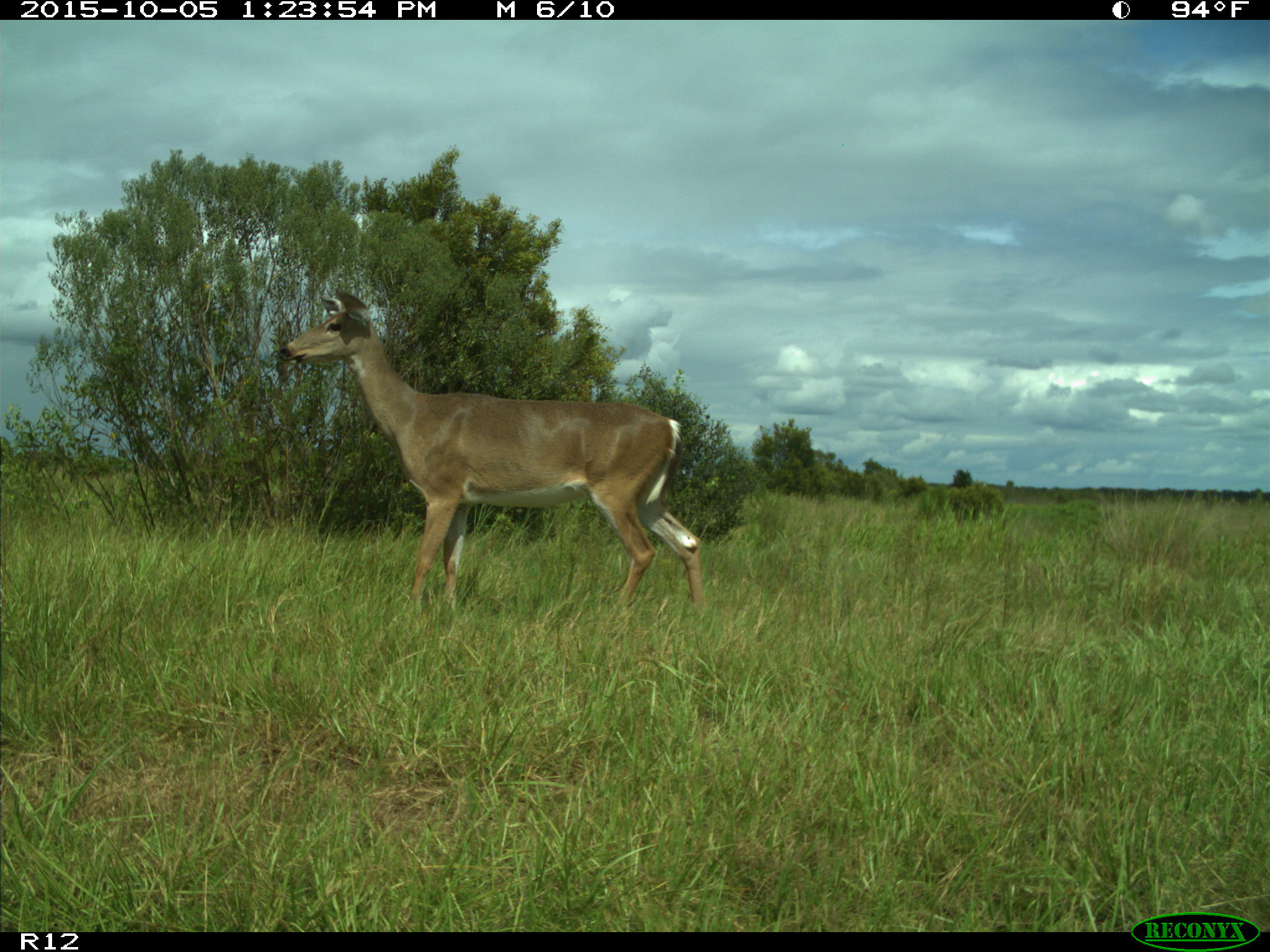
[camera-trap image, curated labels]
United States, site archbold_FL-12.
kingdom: Animalia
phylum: Chordata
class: Mammalia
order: Artiodactyla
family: Cervidae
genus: Odocoileus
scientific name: Odocoileus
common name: deer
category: unidentified deer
Unidentified deer (deer) (Odocoileus).